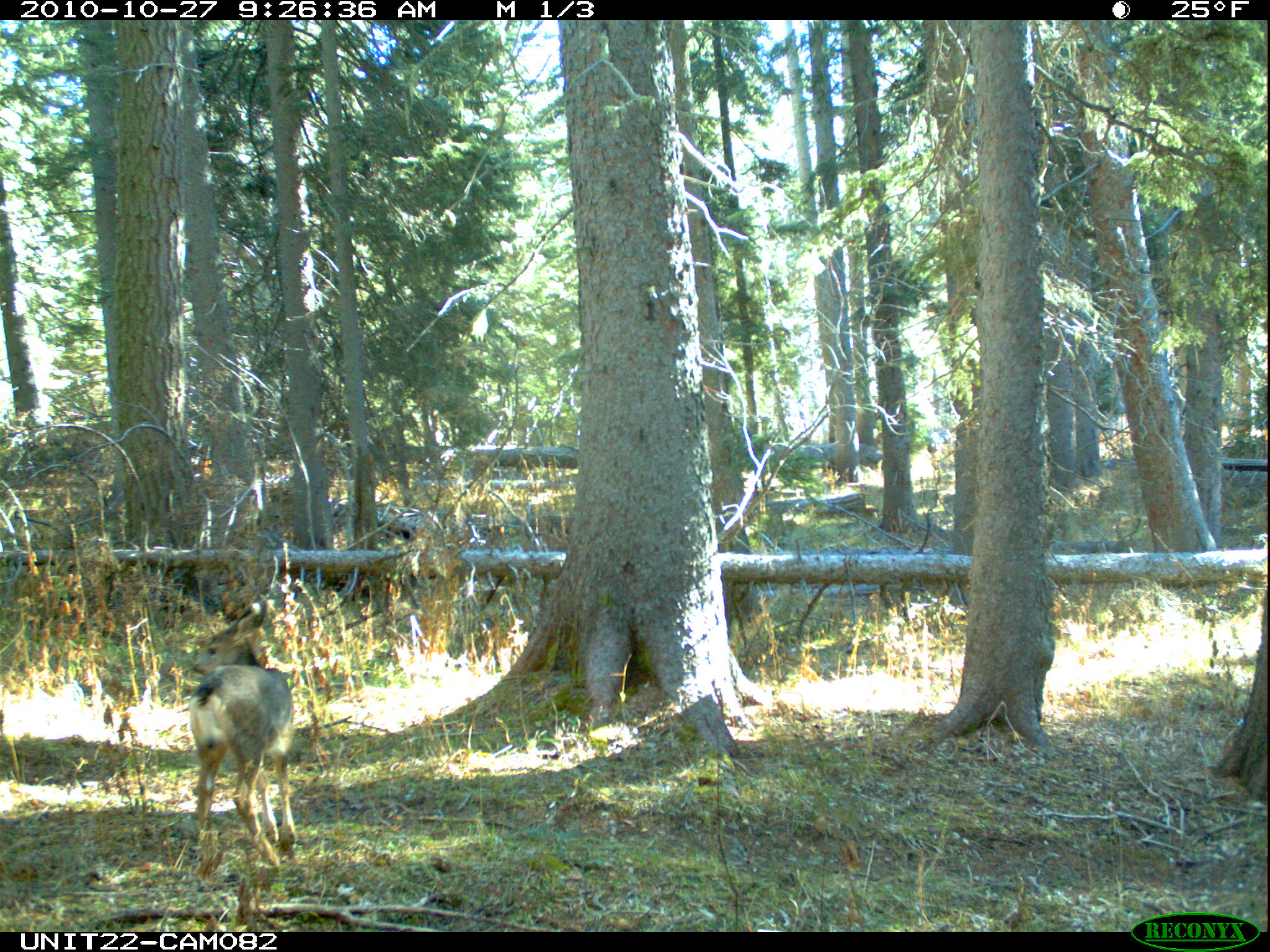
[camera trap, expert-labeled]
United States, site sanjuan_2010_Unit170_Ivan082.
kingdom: Animalia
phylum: Chordata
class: Mammalia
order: Artiodactyla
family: Cervidae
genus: Odocoileus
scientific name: Odocoileus hemionus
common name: mule deer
Odocoileus hemionus (mule deer).